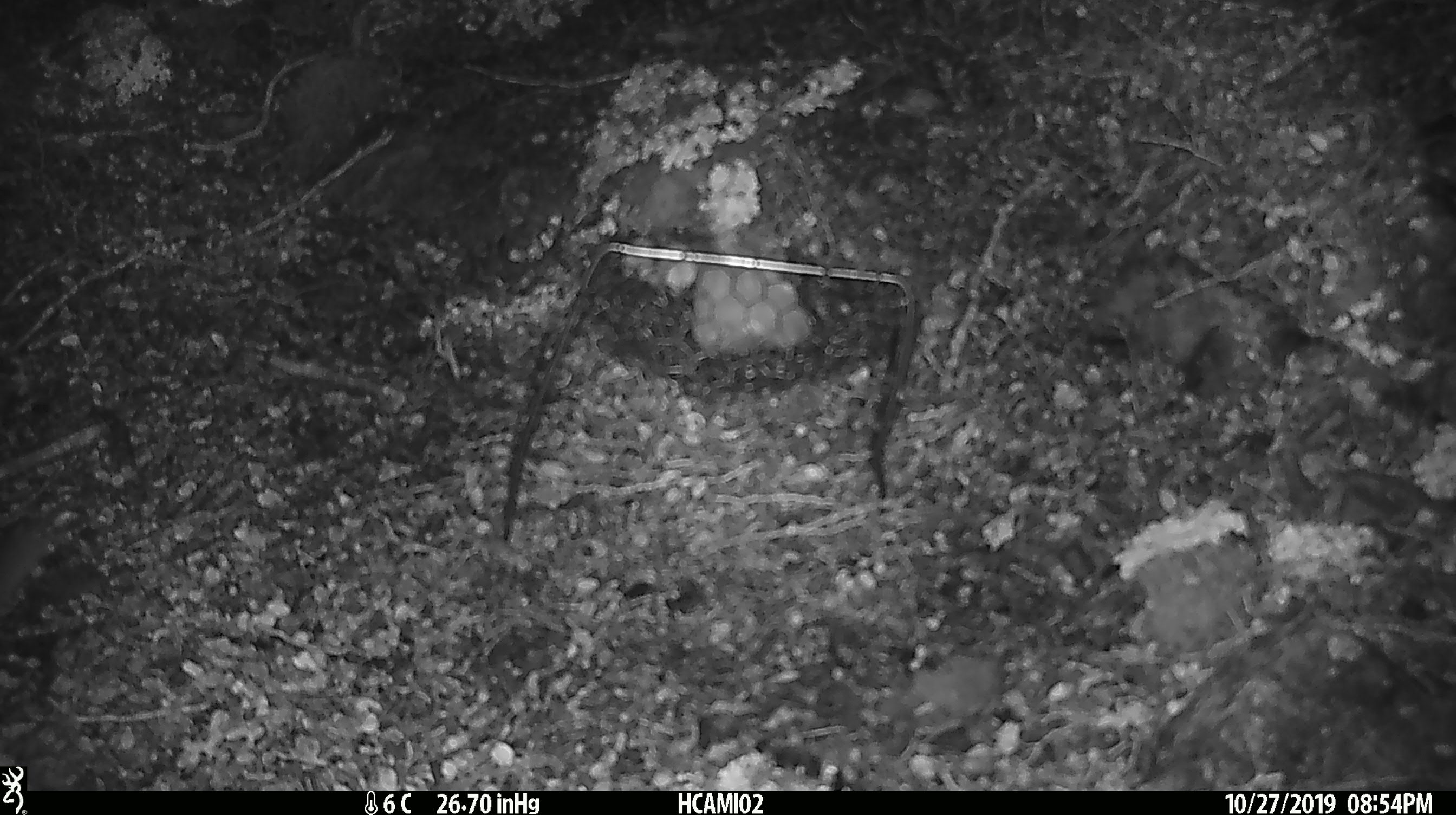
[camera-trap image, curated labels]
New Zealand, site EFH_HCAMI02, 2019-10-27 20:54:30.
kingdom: Animalia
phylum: Chordata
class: Mammalia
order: Rodentia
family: Muridae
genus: Mus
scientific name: Mus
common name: mouse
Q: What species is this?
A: Mouse (Mus).